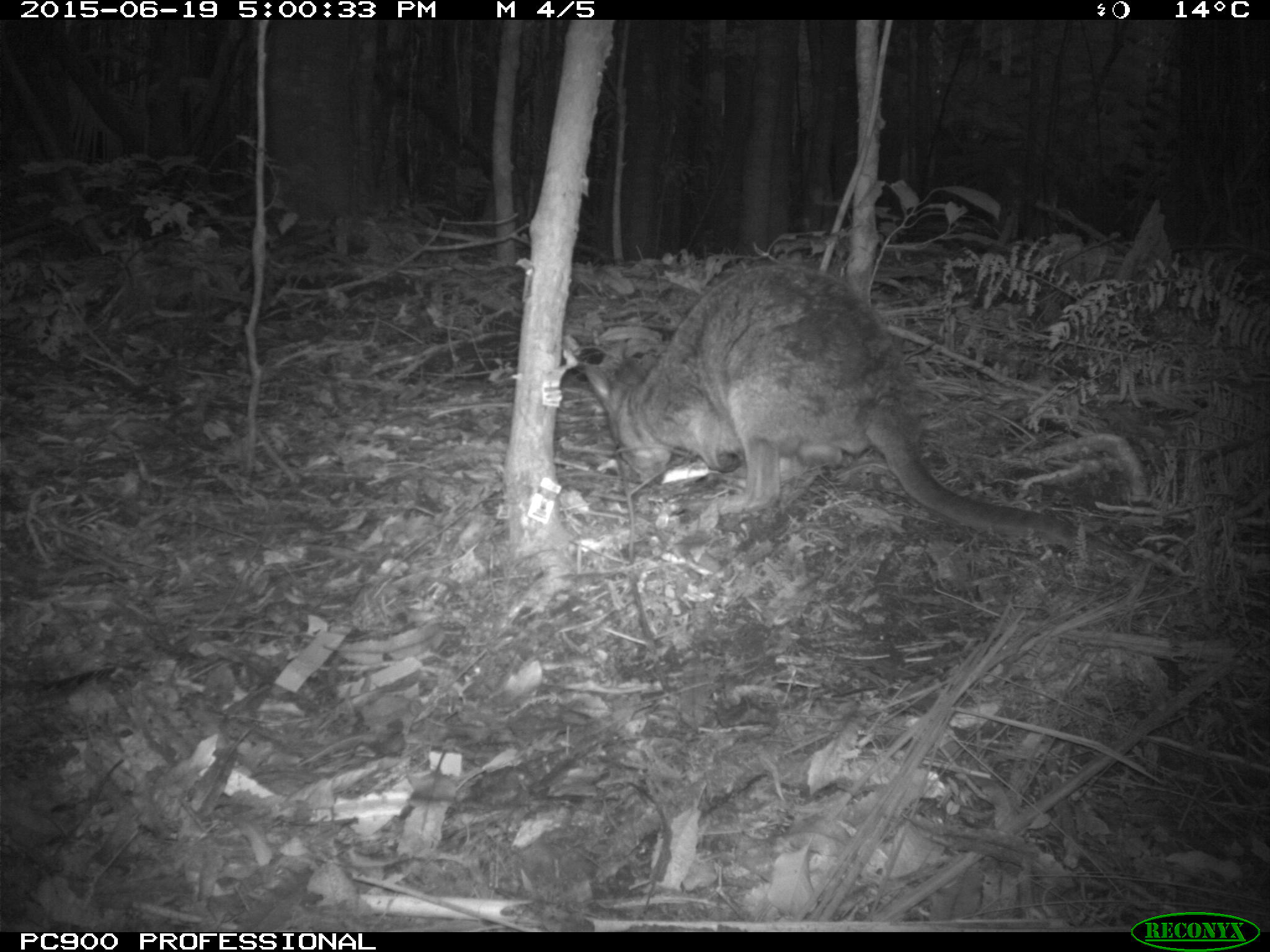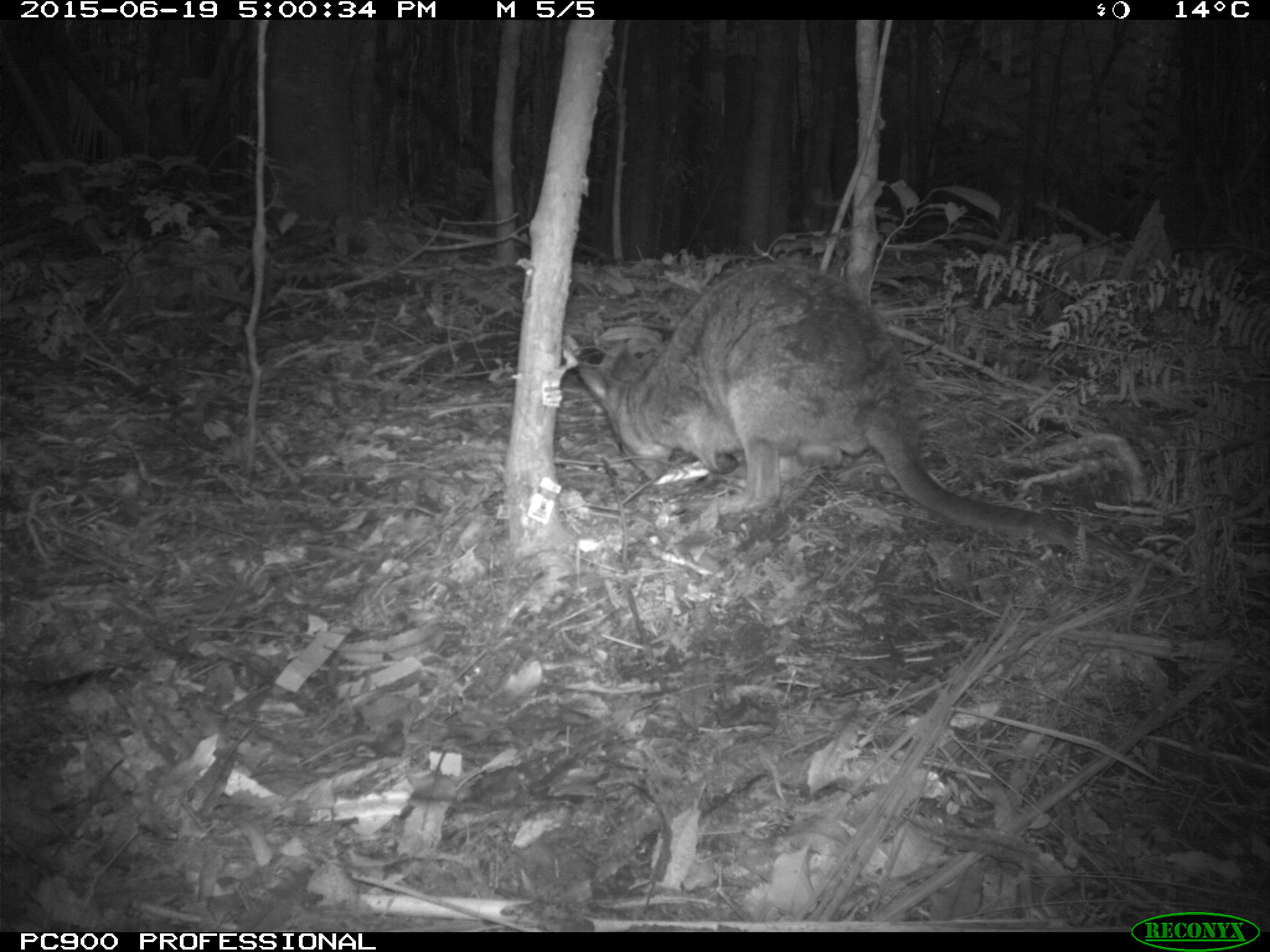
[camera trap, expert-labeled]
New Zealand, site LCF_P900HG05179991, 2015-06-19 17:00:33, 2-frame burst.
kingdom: Animalia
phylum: Chordata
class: Mammalia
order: Diprotodontia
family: Macropodidae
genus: Notamacropus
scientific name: Notamacropus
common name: wallaby